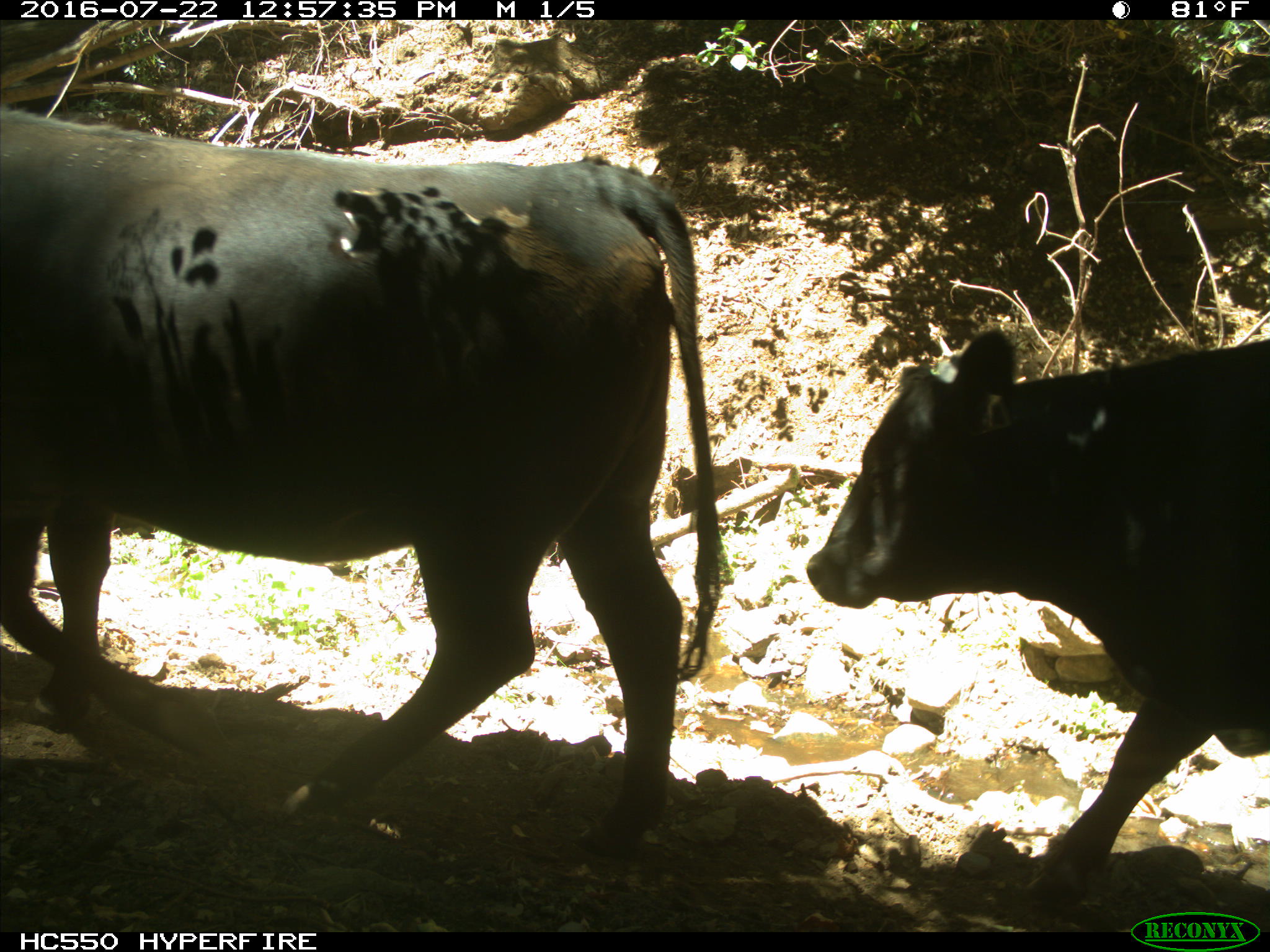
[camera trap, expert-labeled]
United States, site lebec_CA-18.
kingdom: Animalia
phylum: Chordata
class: Mammalia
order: Artiodactyla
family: Bovidae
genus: Bos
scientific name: Bos taurus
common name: domestic cow